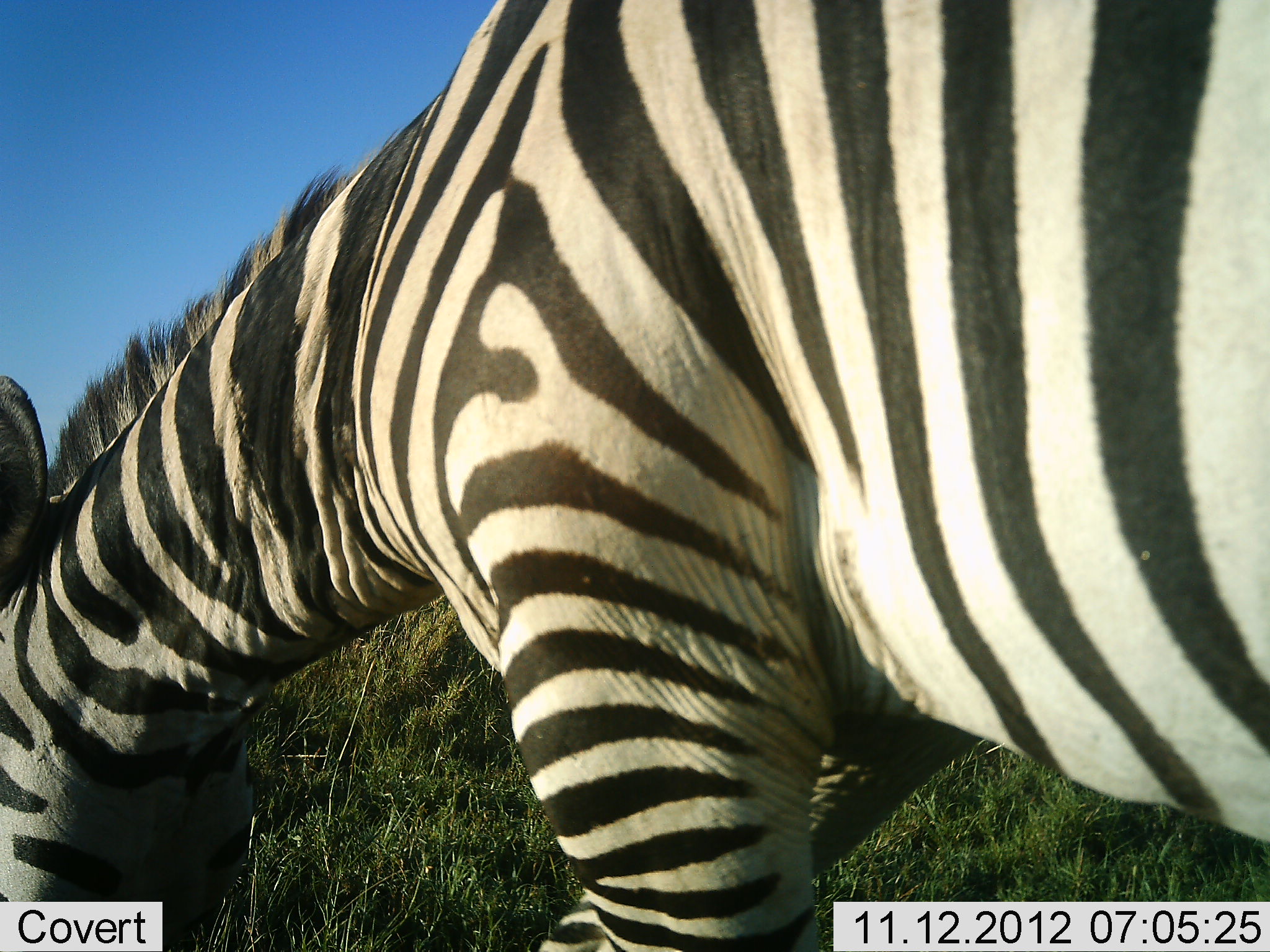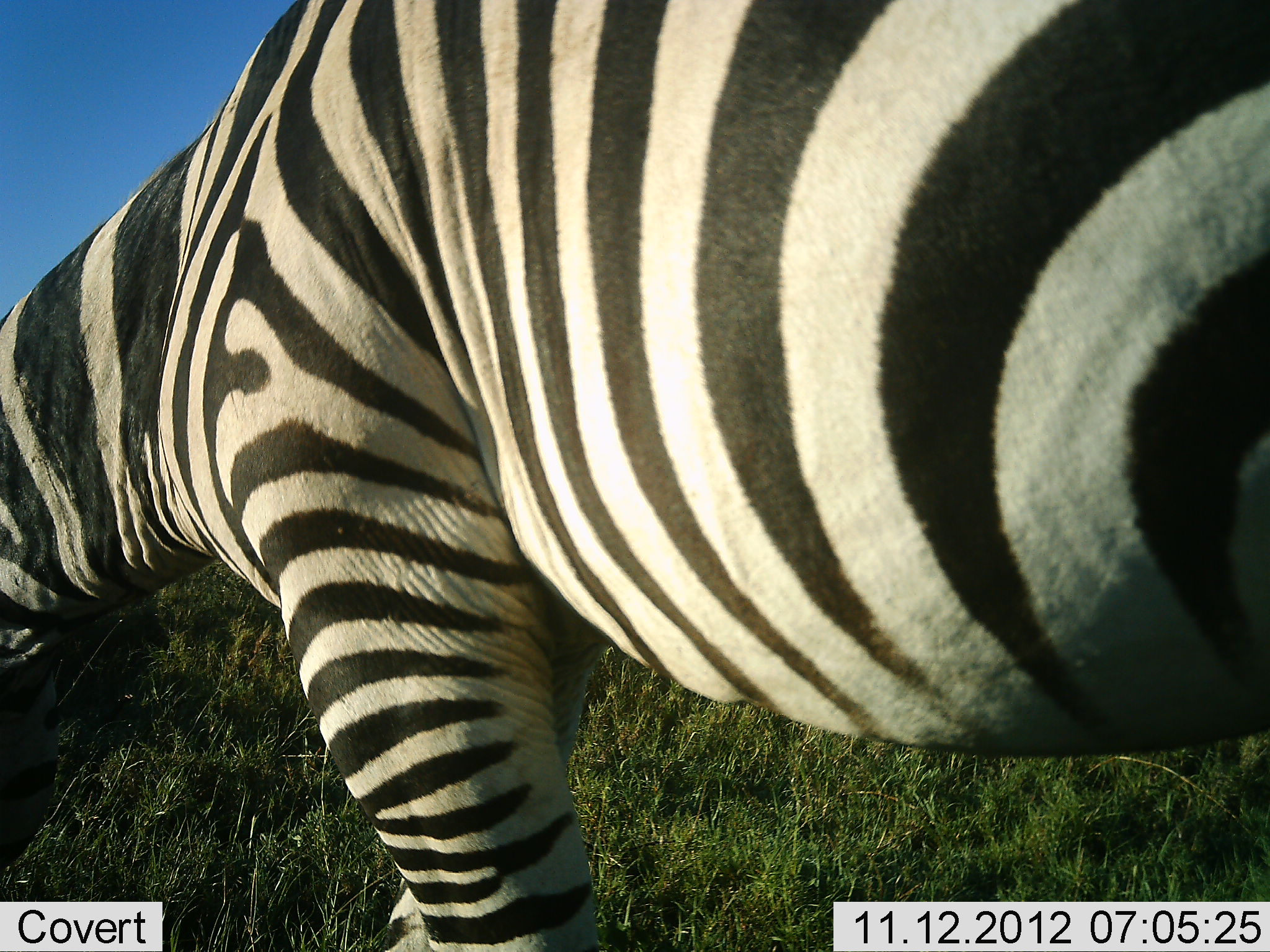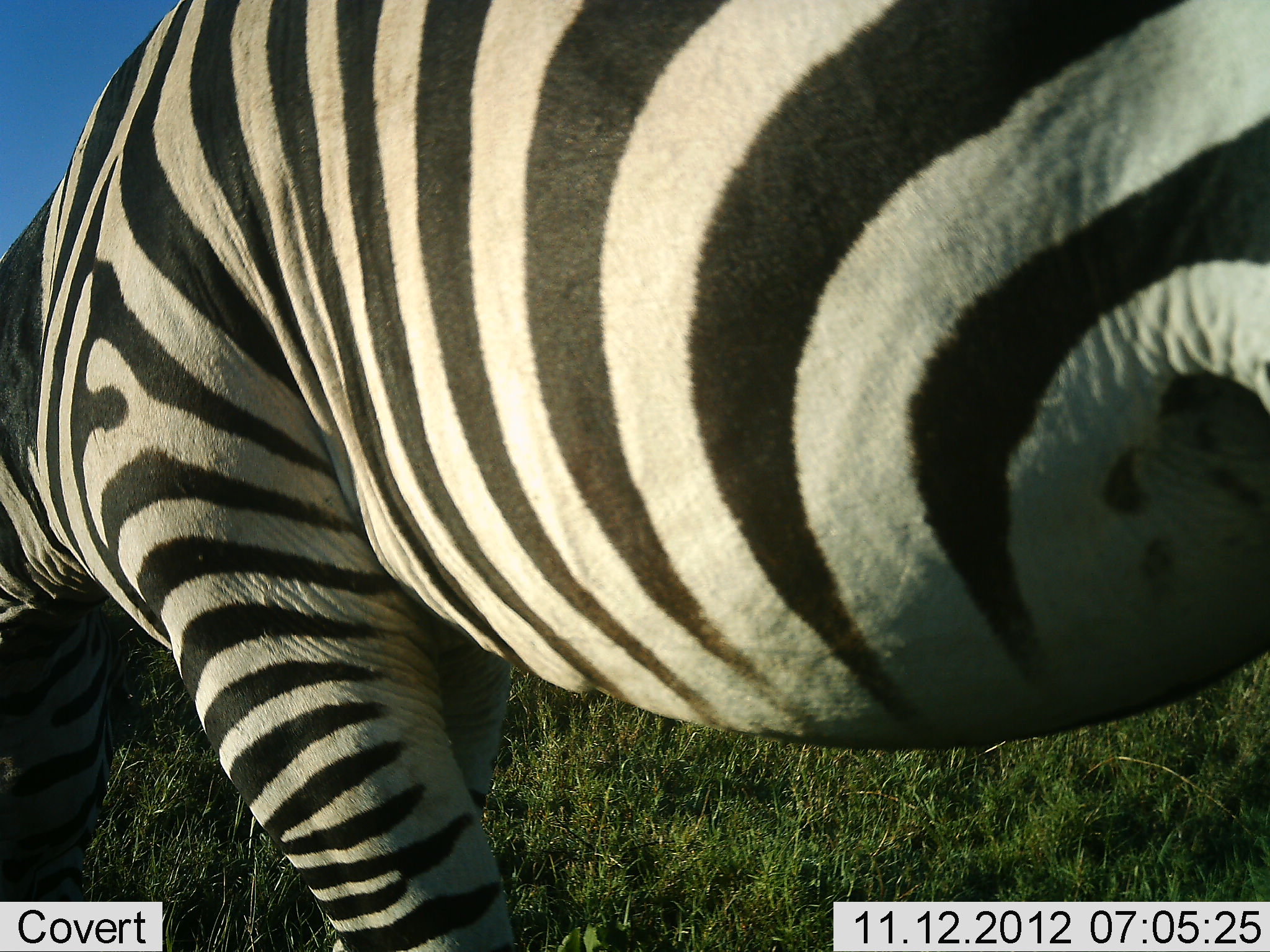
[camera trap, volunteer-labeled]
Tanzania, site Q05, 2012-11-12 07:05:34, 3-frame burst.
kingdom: Animalia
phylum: Chordata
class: Mammalia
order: Perissodactyla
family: Equidae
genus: Equus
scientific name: Equus quagga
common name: plains zebra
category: zebra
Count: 1.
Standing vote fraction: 30%.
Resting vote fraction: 0%.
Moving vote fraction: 10%.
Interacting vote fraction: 0%.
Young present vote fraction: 0%.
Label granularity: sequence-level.